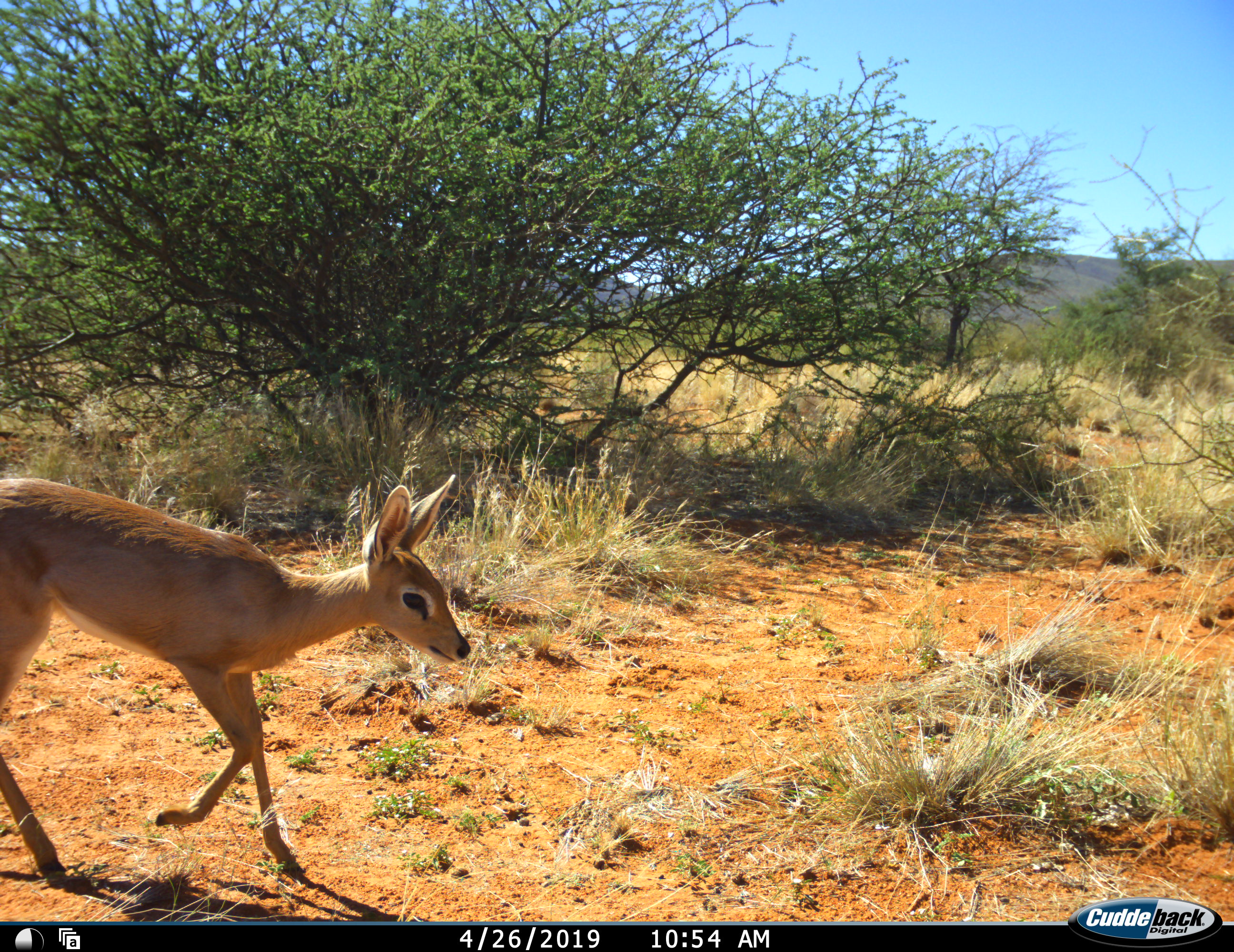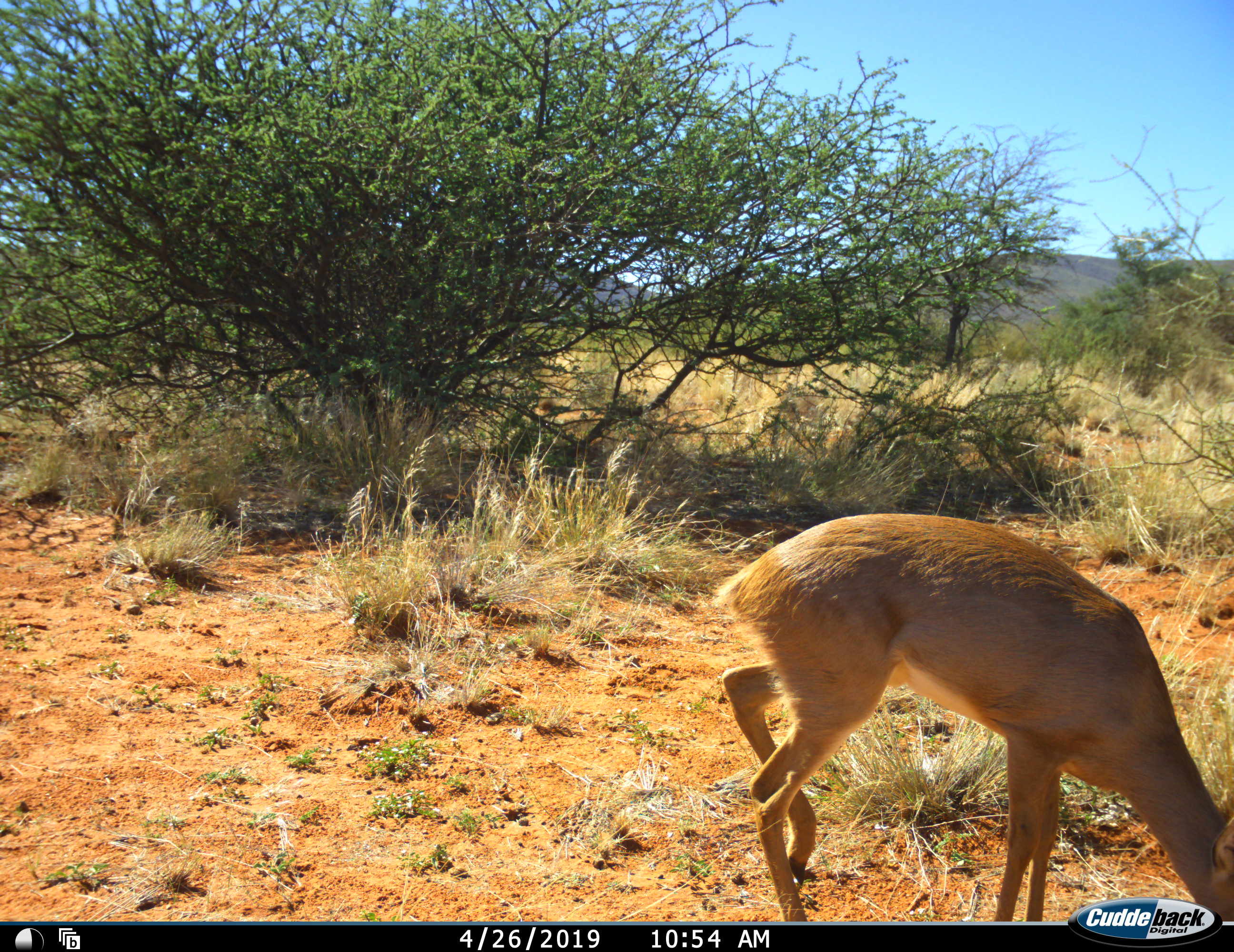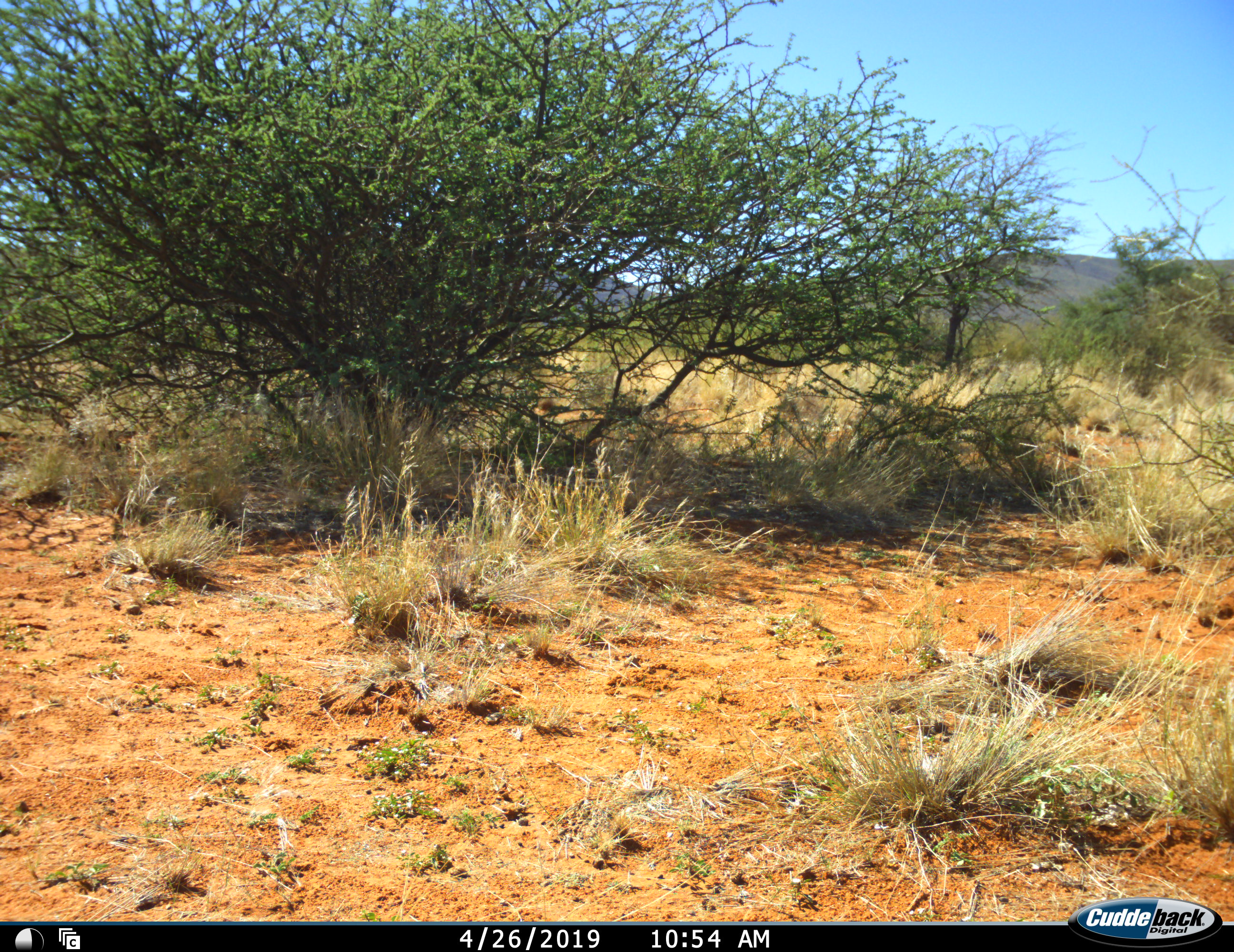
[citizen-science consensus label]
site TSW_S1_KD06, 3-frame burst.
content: unidentified animal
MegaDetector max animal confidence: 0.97